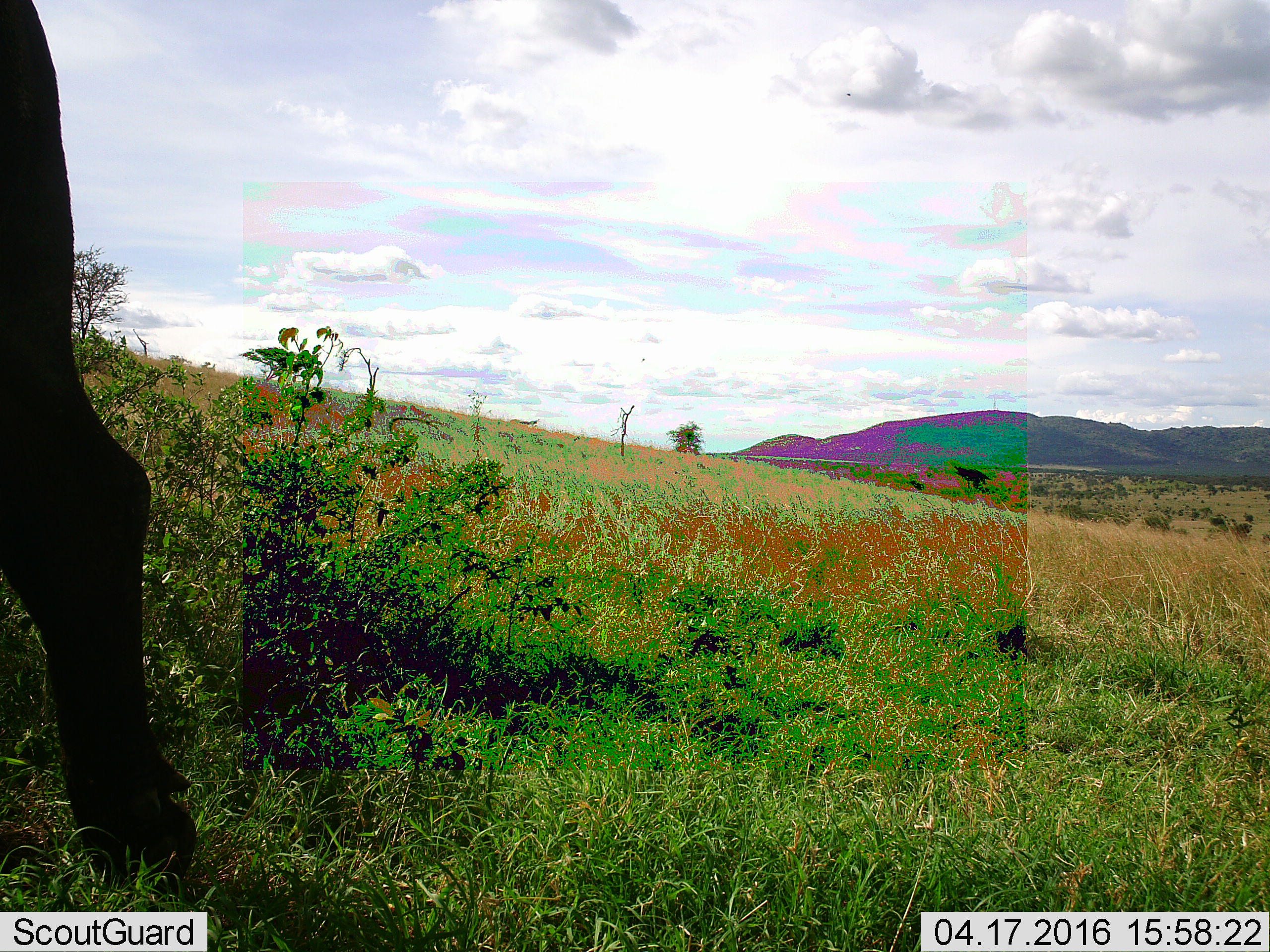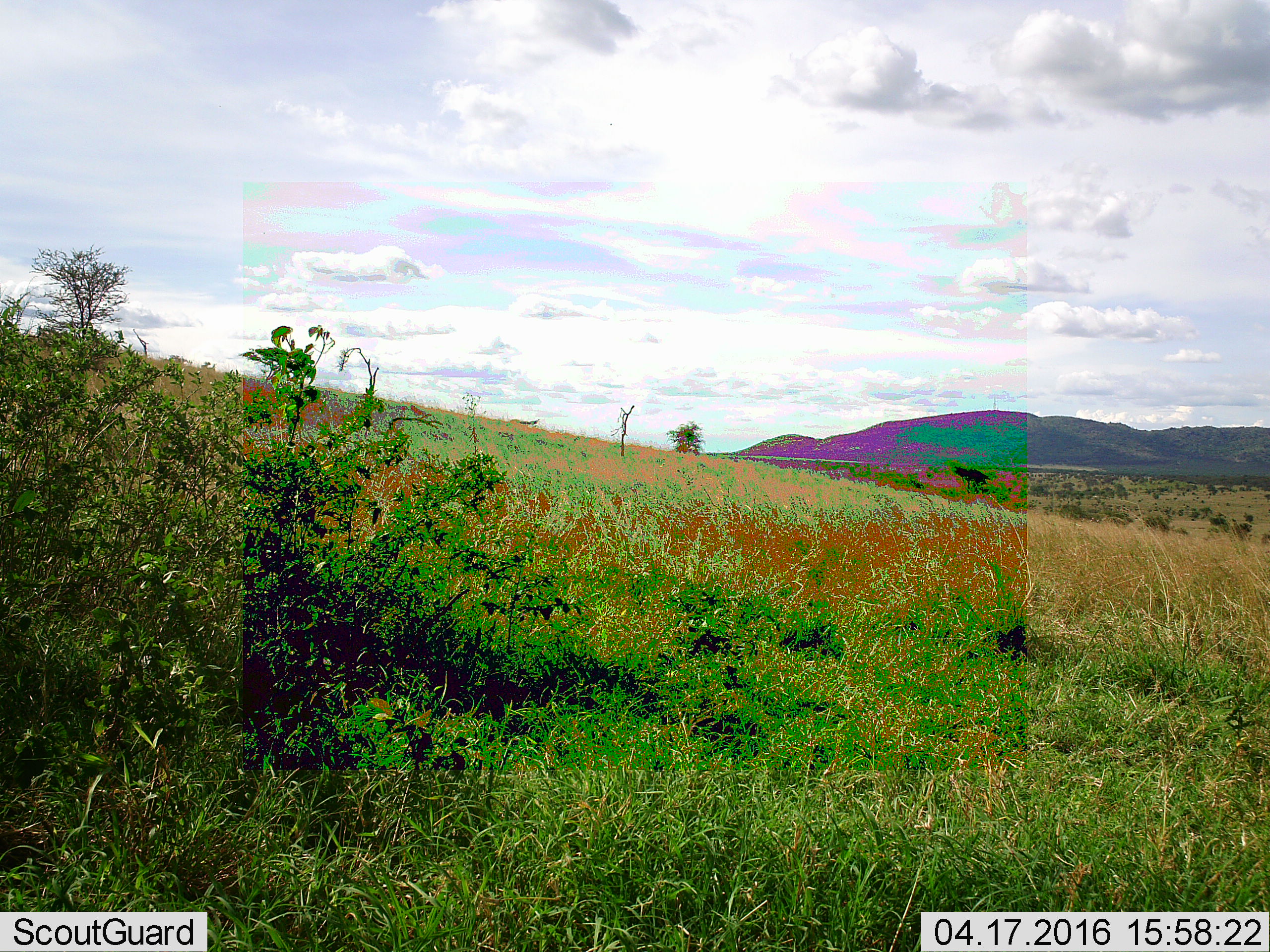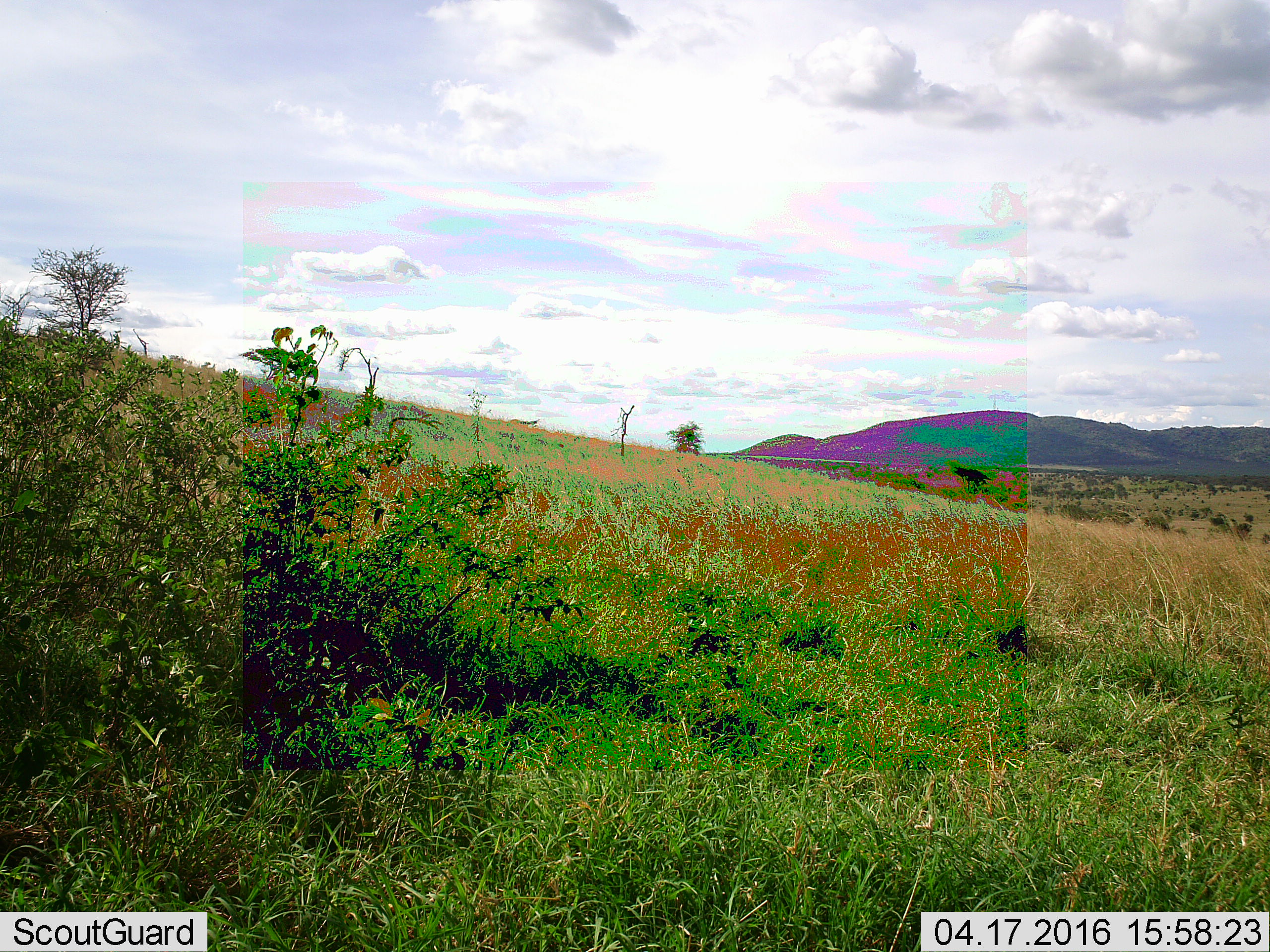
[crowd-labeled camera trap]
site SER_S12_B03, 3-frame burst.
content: unidentified animal